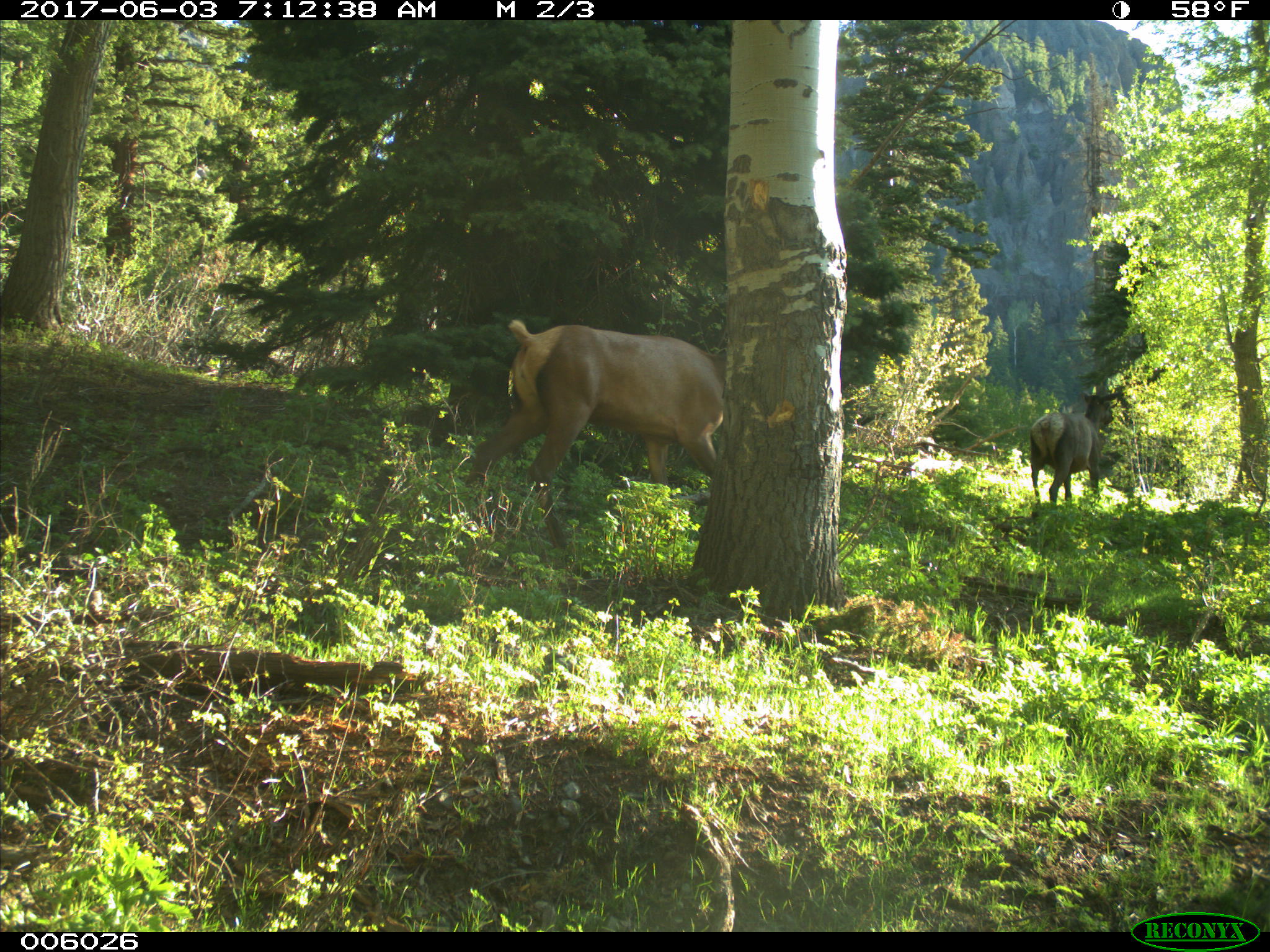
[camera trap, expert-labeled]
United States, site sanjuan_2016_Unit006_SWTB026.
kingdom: Animalia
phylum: Chordata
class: Mammalia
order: Artiodactyla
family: Cervidae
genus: Cervus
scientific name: Cervus elaphus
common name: red deer